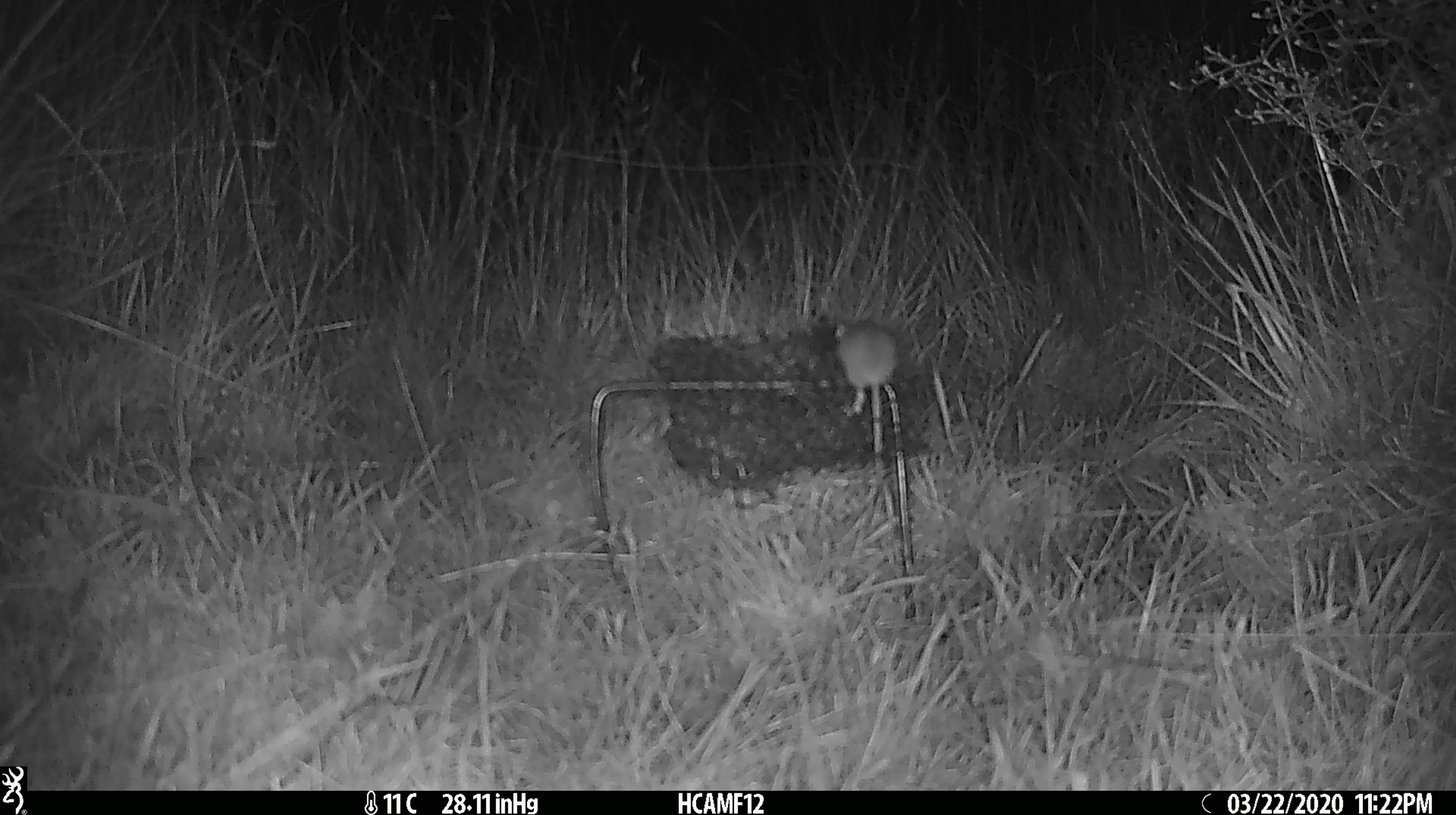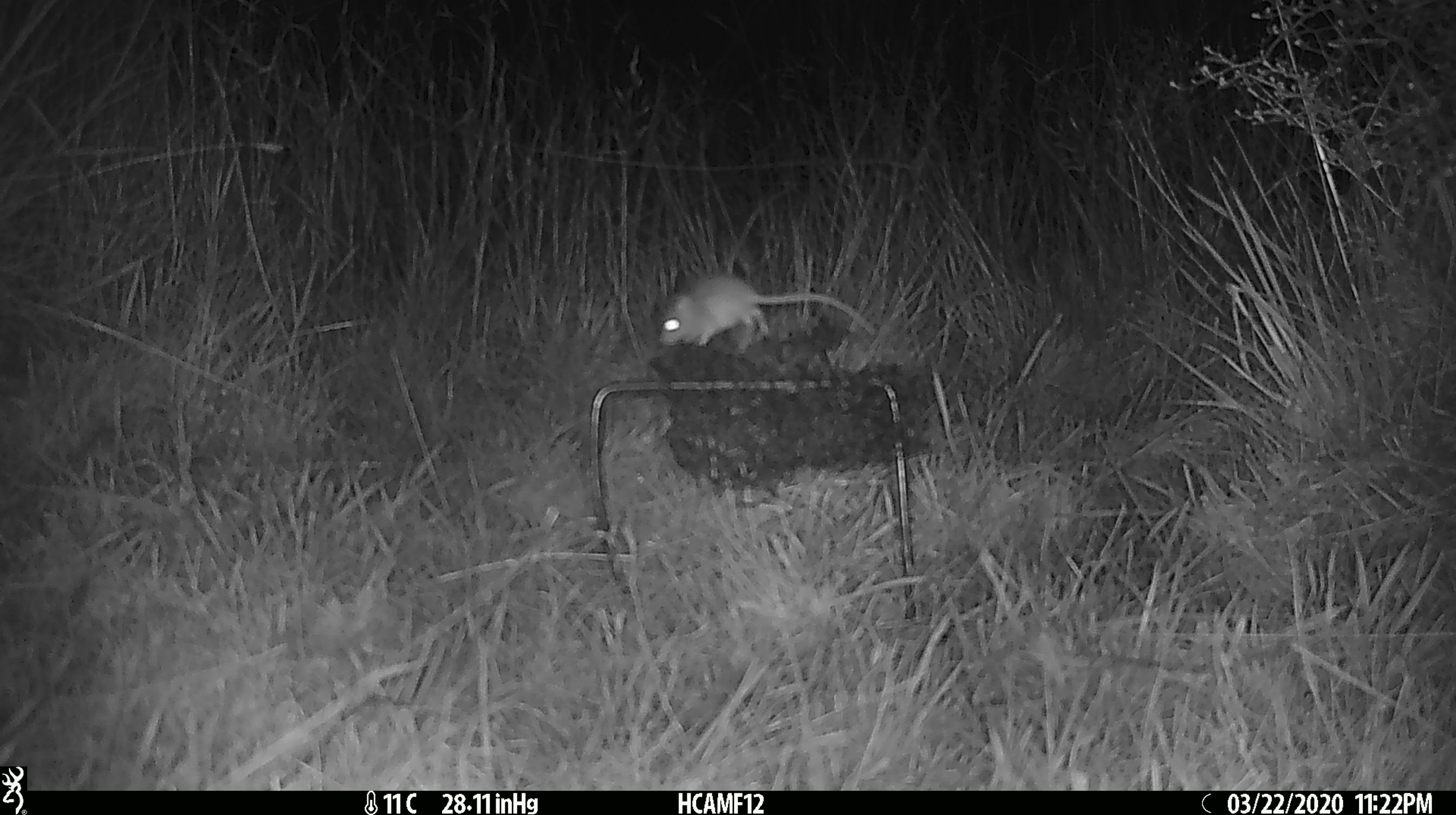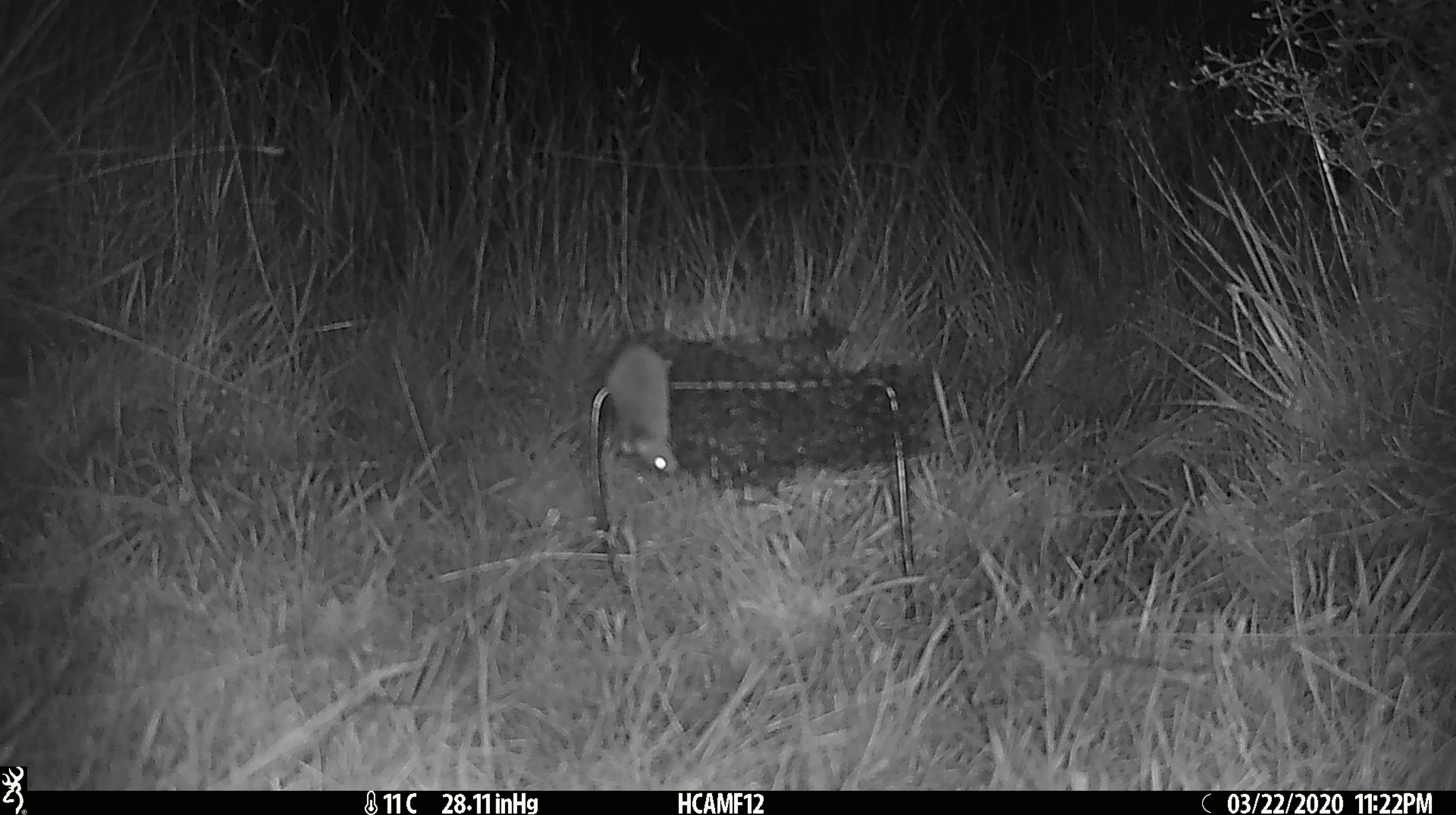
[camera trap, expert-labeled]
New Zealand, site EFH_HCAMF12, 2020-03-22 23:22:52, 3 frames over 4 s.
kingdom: Animalia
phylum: Chordata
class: Mammalia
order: Rodentia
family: Muridae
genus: Mus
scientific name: Mus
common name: mouse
Mouse (Mus).